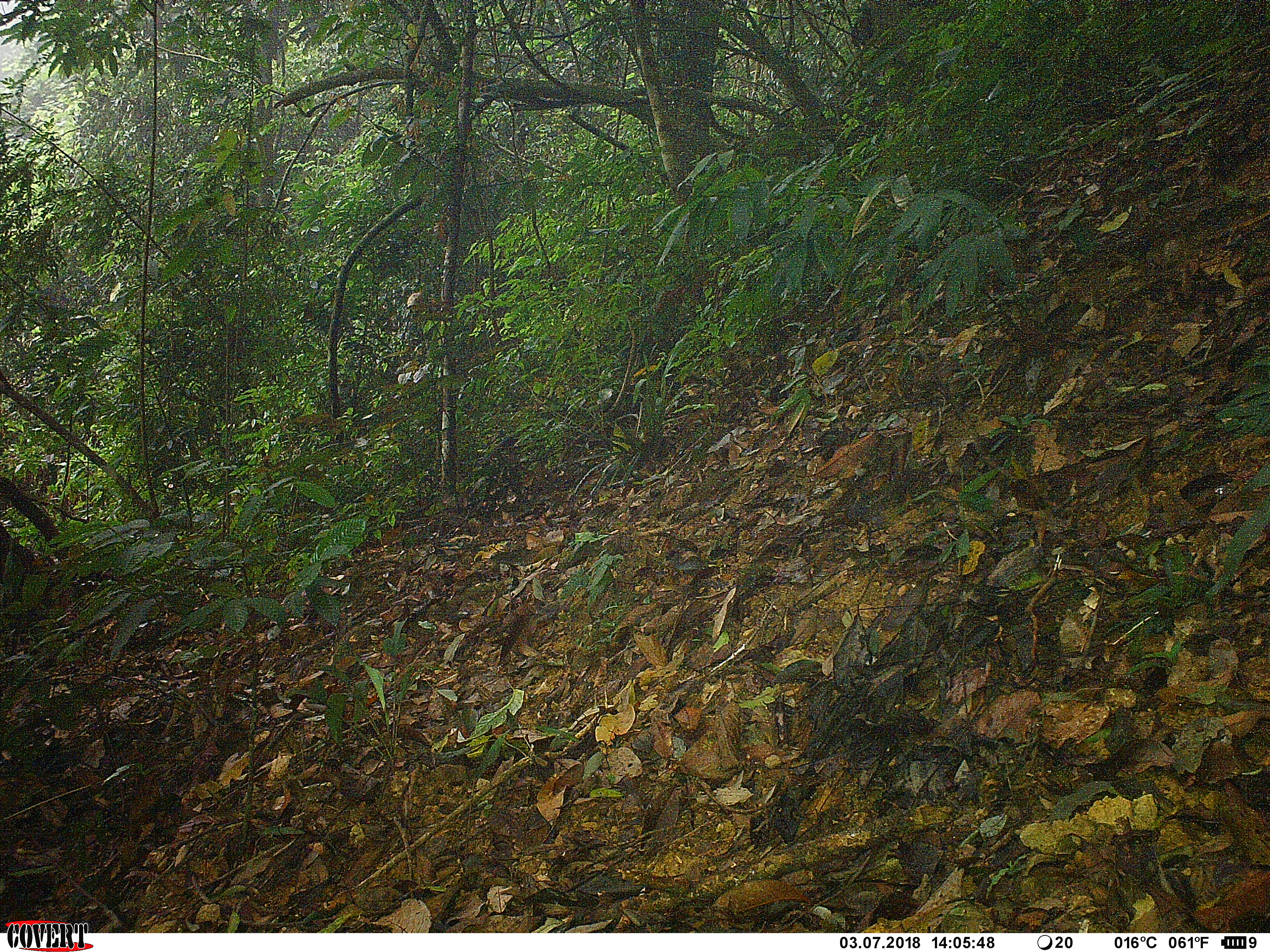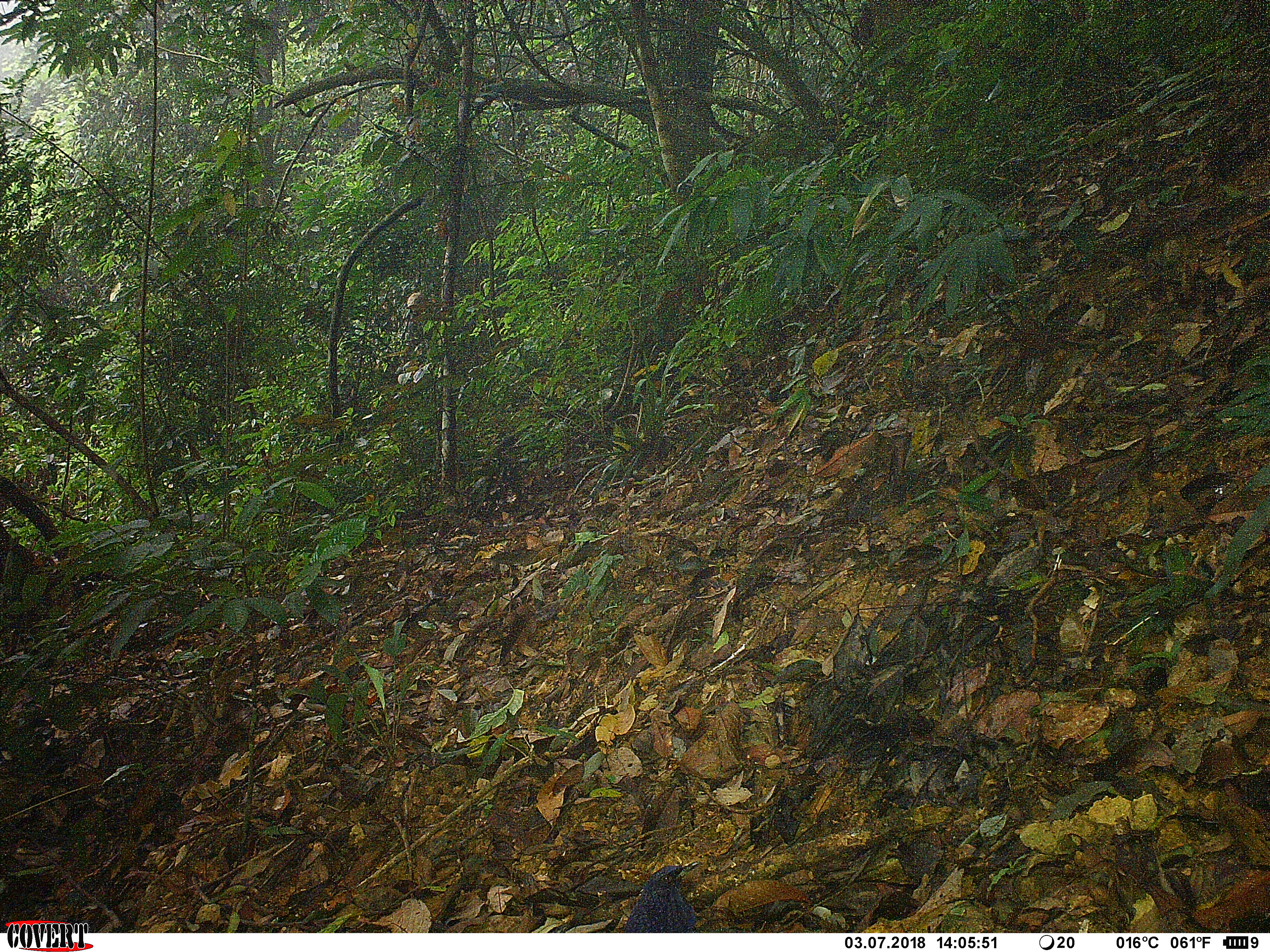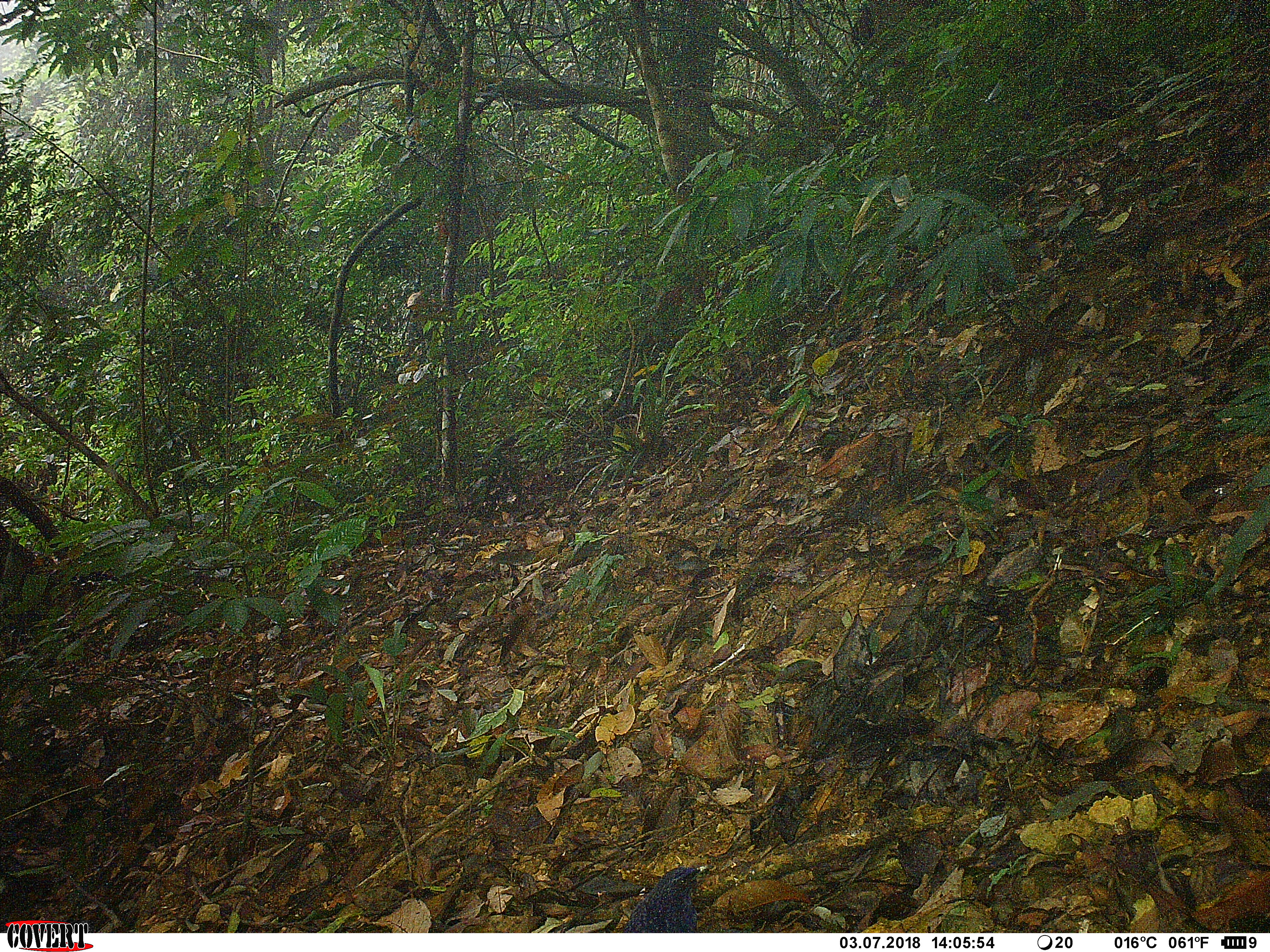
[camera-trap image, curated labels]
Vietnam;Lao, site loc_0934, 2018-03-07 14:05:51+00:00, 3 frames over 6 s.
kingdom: Animalia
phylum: Chordata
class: Aves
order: Passeriformes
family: Muscicapidae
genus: Myophonus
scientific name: Myophonus caeruleus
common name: blue whistling thrush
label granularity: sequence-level